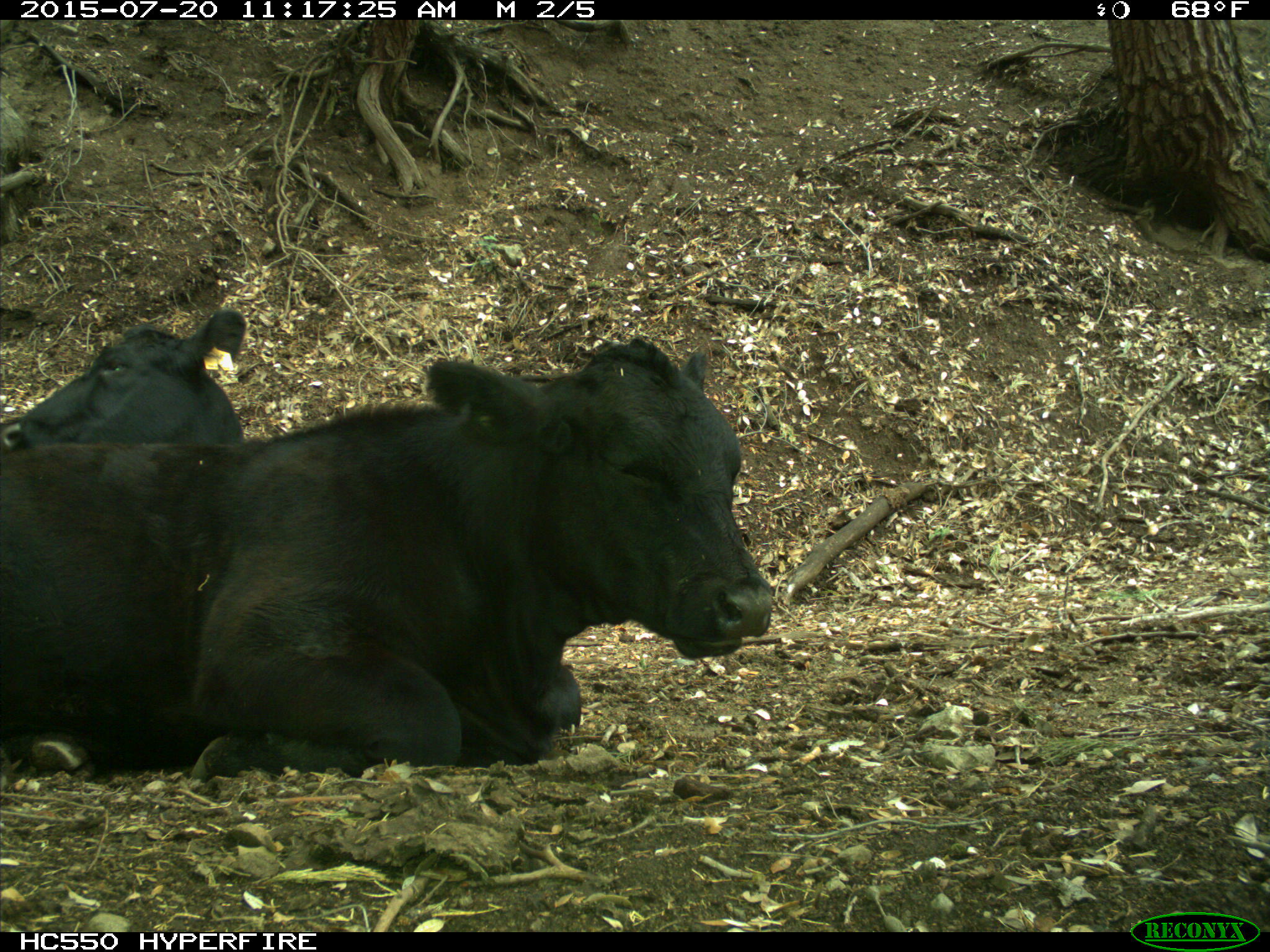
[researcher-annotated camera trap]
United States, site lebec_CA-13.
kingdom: Animalia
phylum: Chordata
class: Mammalia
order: Artiodactyla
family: Bovidae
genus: Bos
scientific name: Bos taurus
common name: domestic cow